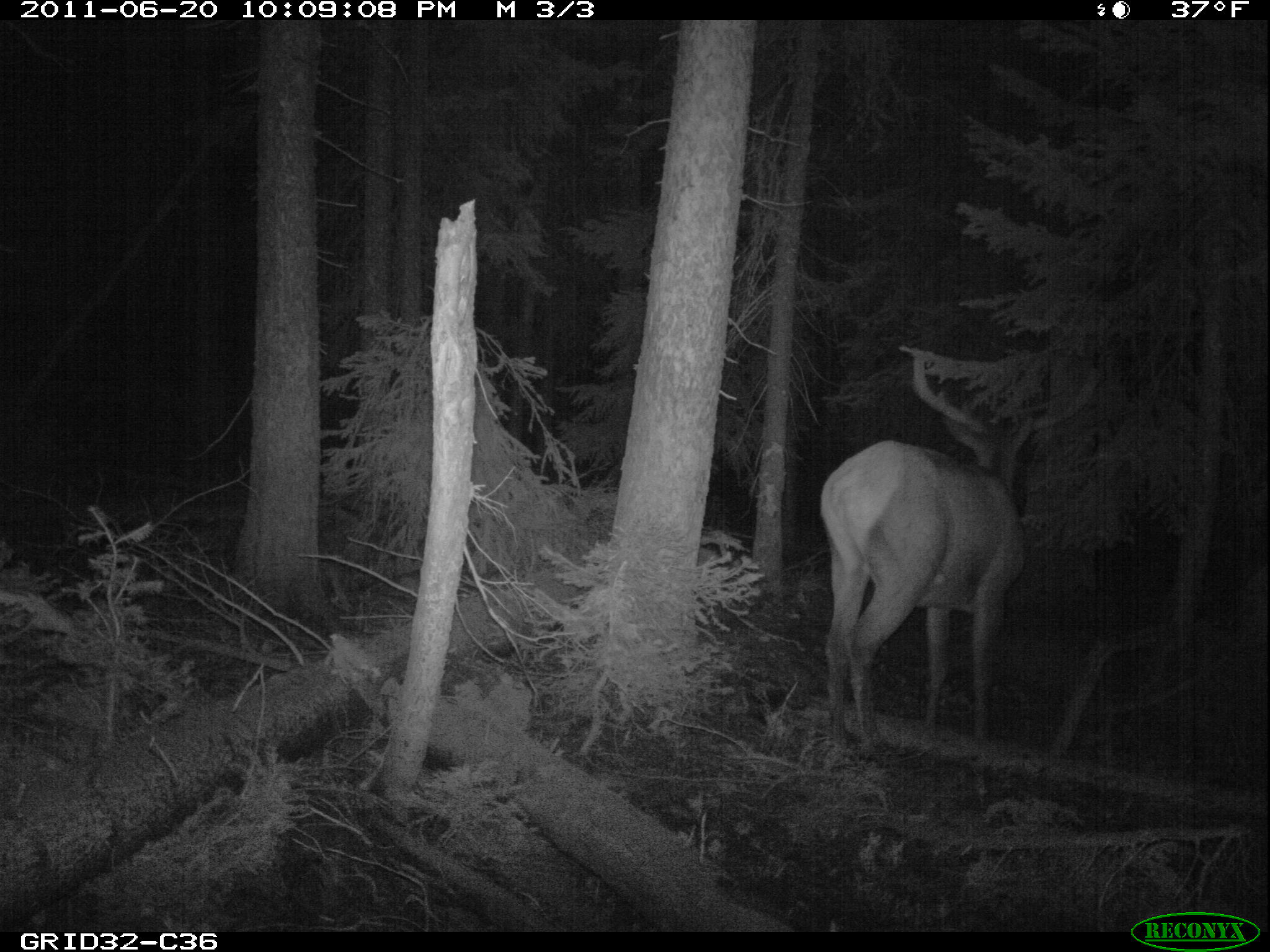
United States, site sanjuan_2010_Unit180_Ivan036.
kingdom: Animalia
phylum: Chordata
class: Mammalia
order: Artiodactyla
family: Cervidae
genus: Cervus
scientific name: Cervus elaphus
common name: red deer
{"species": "Cervus elaphus (red deer)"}